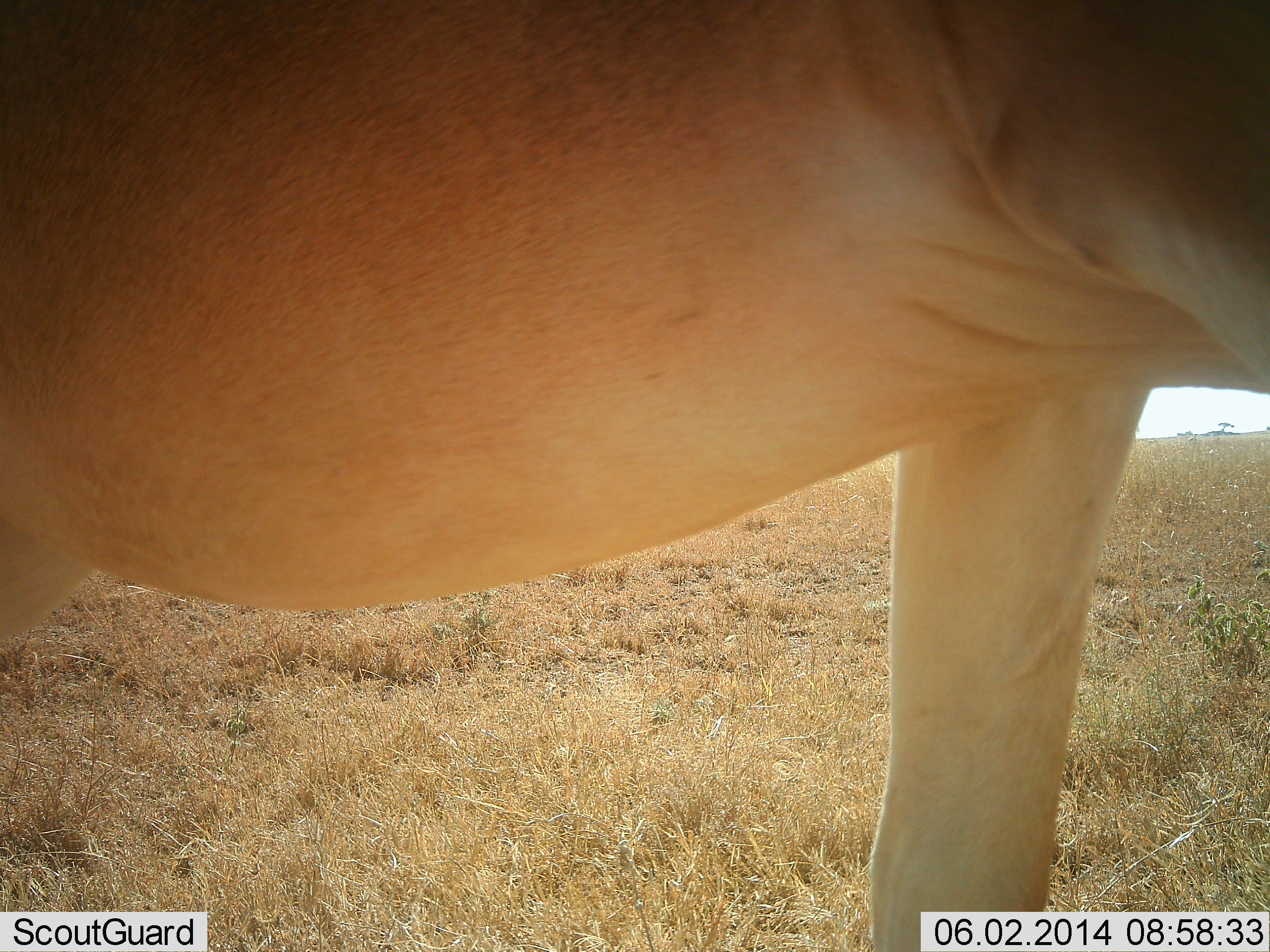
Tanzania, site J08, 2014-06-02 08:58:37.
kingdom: Animalia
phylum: Chordata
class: Mammalia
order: Artiodactyla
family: Bovidae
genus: Alcelaphus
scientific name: Alcelaphus buselaphus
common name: hartebeest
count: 1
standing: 100%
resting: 0%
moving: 0%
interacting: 0%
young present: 0%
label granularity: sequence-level